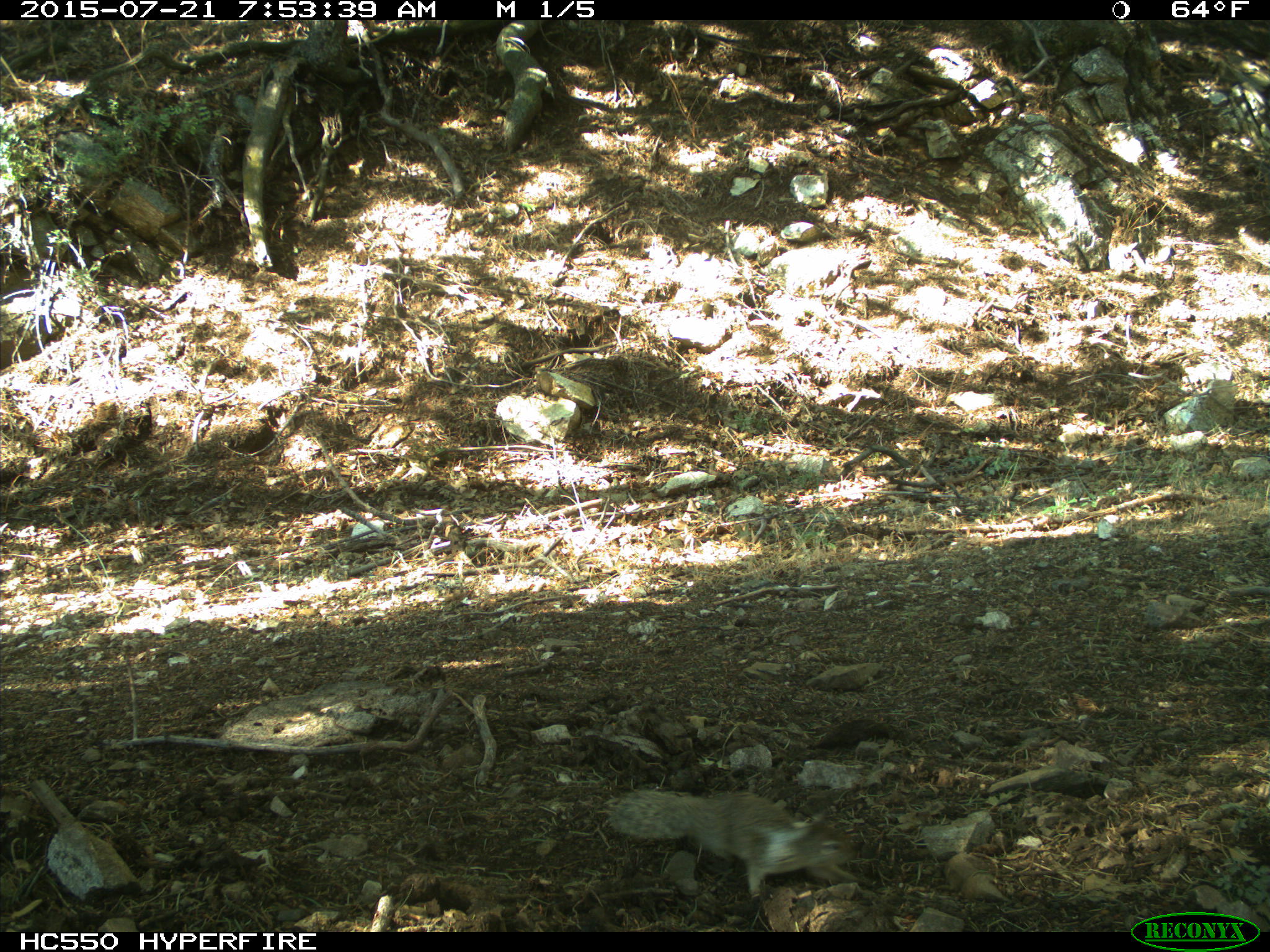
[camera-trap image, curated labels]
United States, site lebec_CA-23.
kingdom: Animalia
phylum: Chordata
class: Mammalia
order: Rodentia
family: Sciuridae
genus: Otospermophilus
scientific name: Otospermophilus beecheyi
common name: california ground squirrel